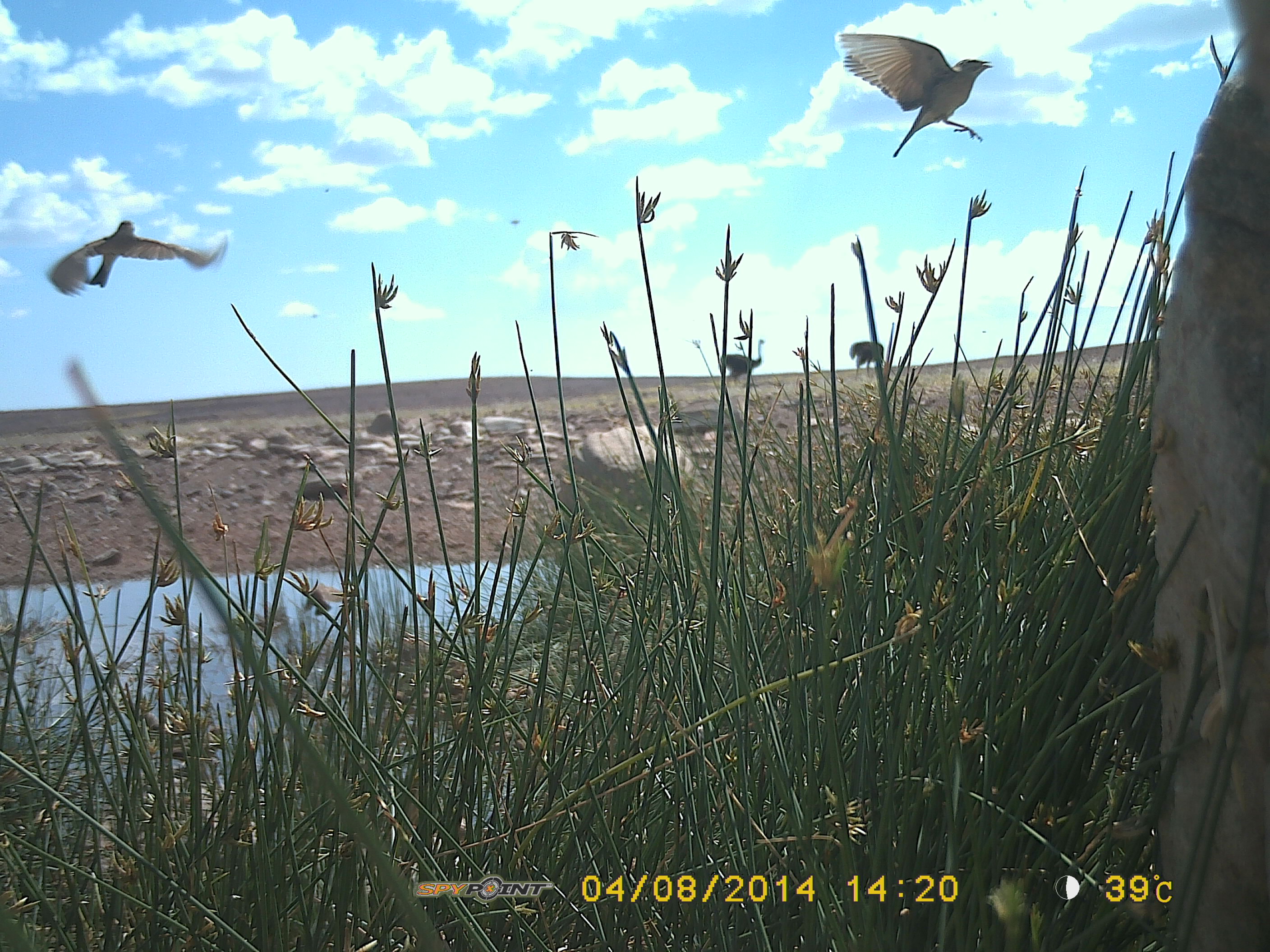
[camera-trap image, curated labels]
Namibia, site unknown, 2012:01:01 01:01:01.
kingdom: Animalia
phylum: Chordata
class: Aves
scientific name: Aves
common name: birds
Aves (birds).